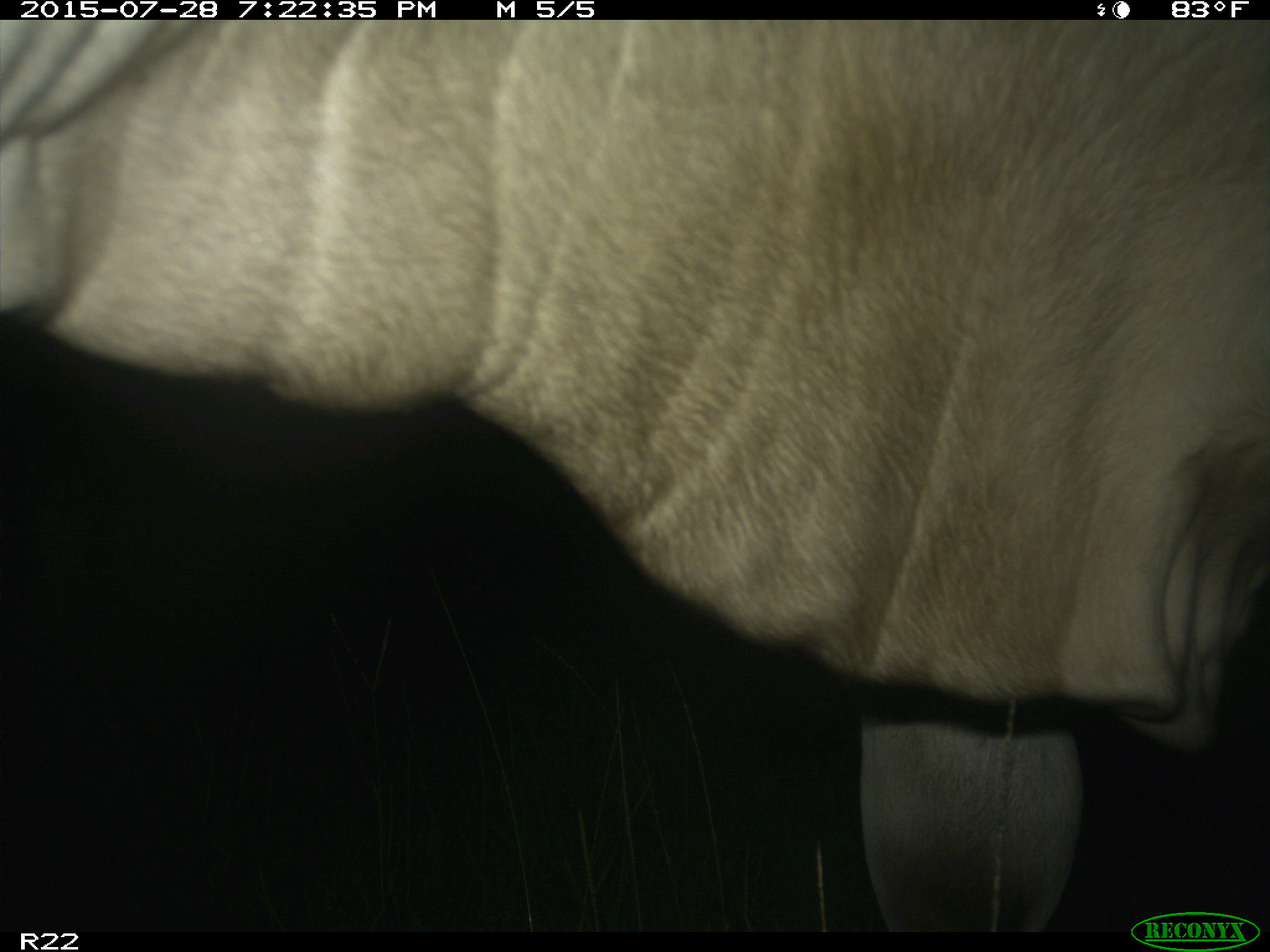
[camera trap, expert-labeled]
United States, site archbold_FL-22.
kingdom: Animalia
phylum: Chordata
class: Mammalia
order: Artiodactyla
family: Bovidae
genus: Bos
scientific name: Bos taurus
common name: domestic cow